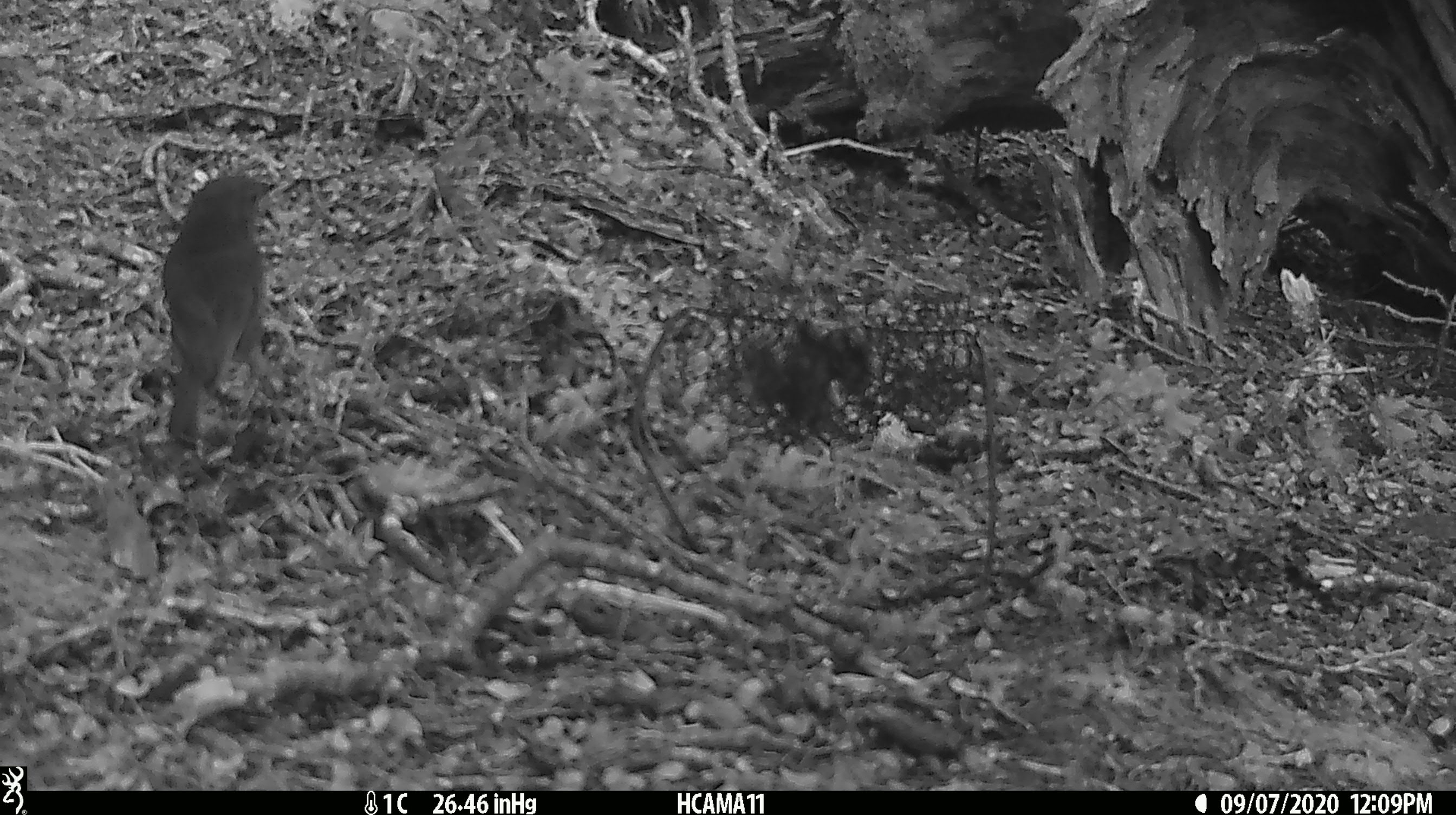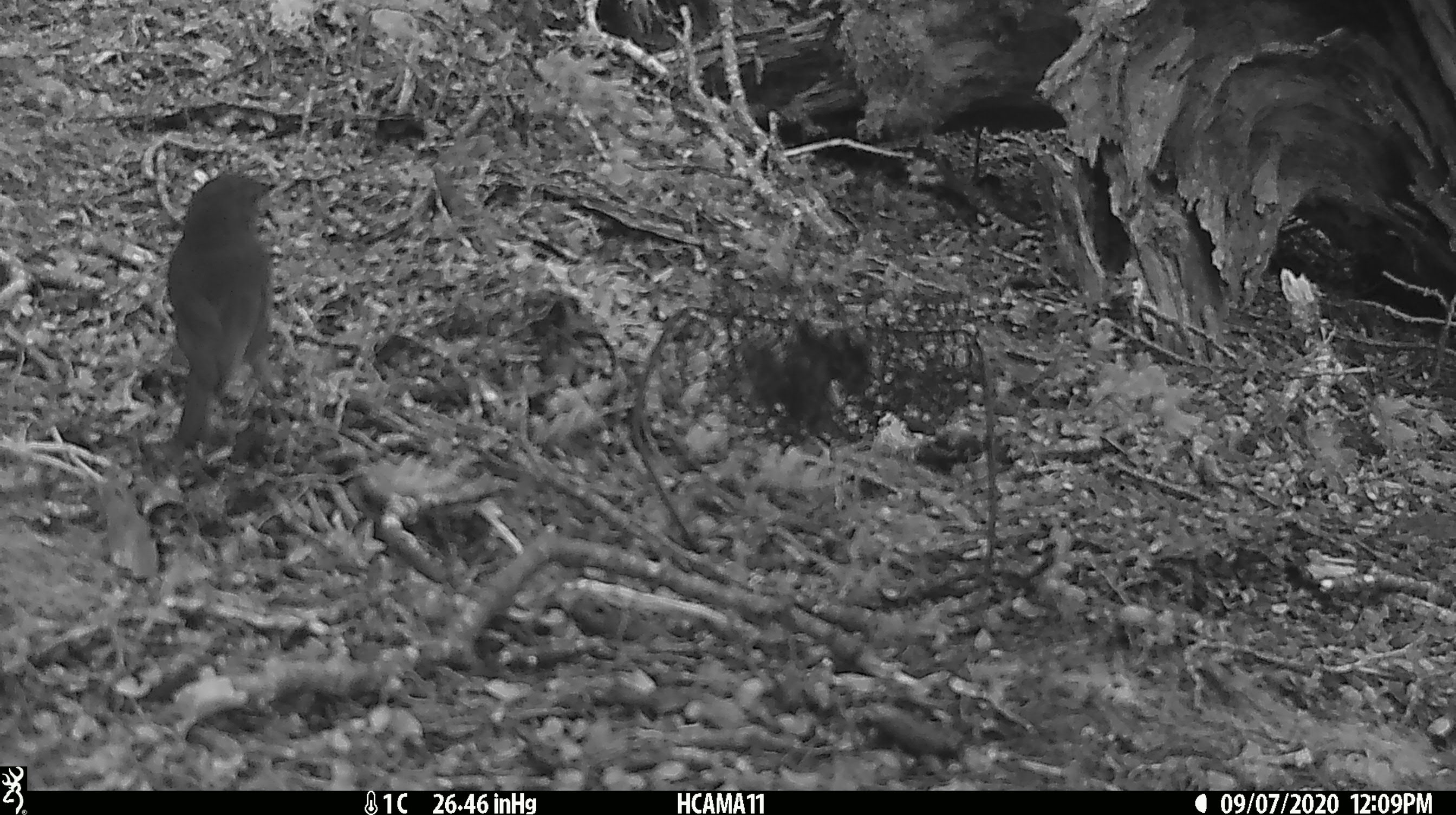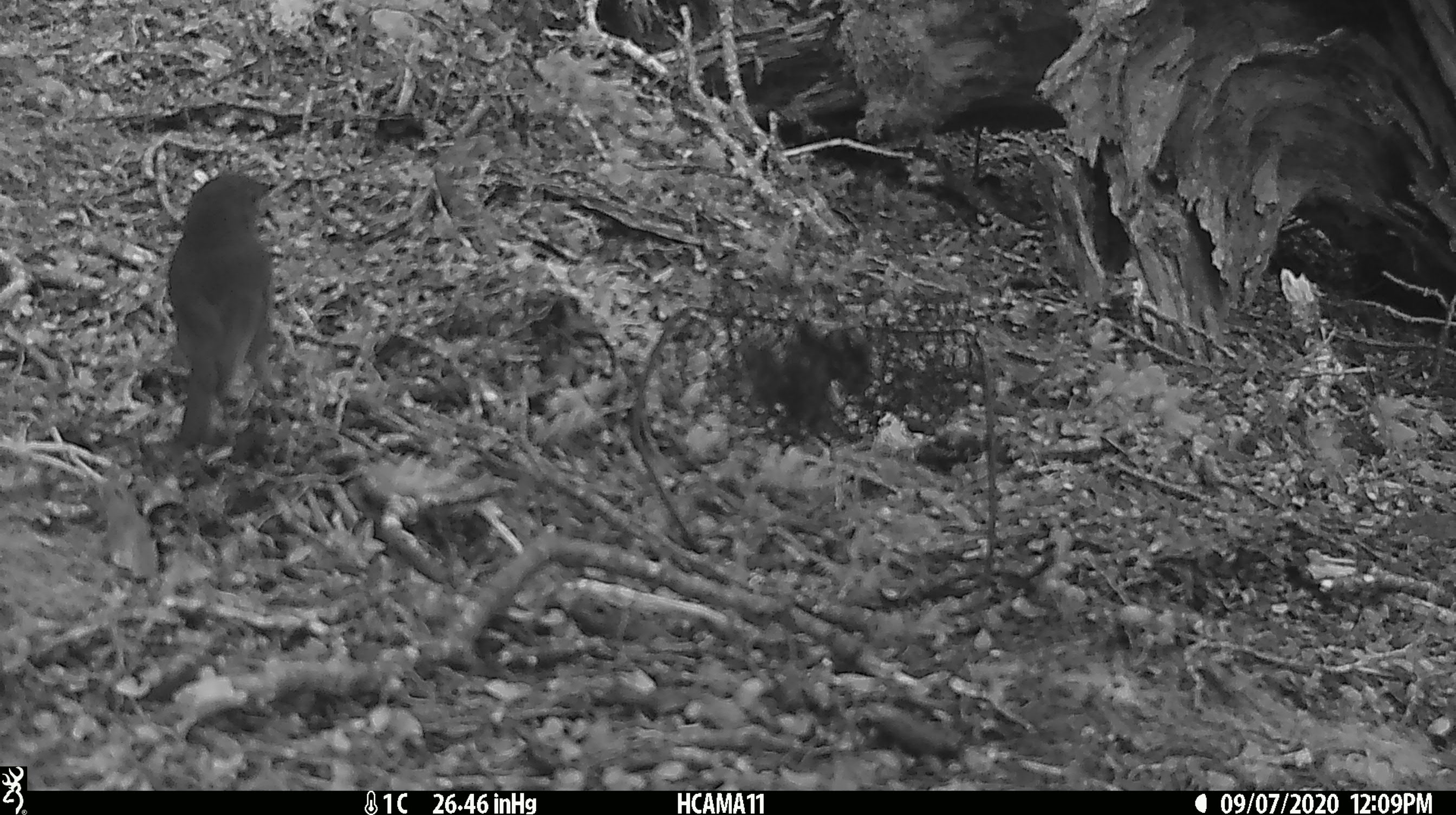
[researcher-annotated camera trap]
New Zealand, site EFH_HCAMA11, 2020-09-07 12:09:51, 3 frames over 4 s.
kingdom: Animalia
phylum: Chordata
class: Aves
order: Passeriformes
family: Petroicidae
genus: Petroica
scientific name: Petroica australis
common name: new zealand robin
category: robin